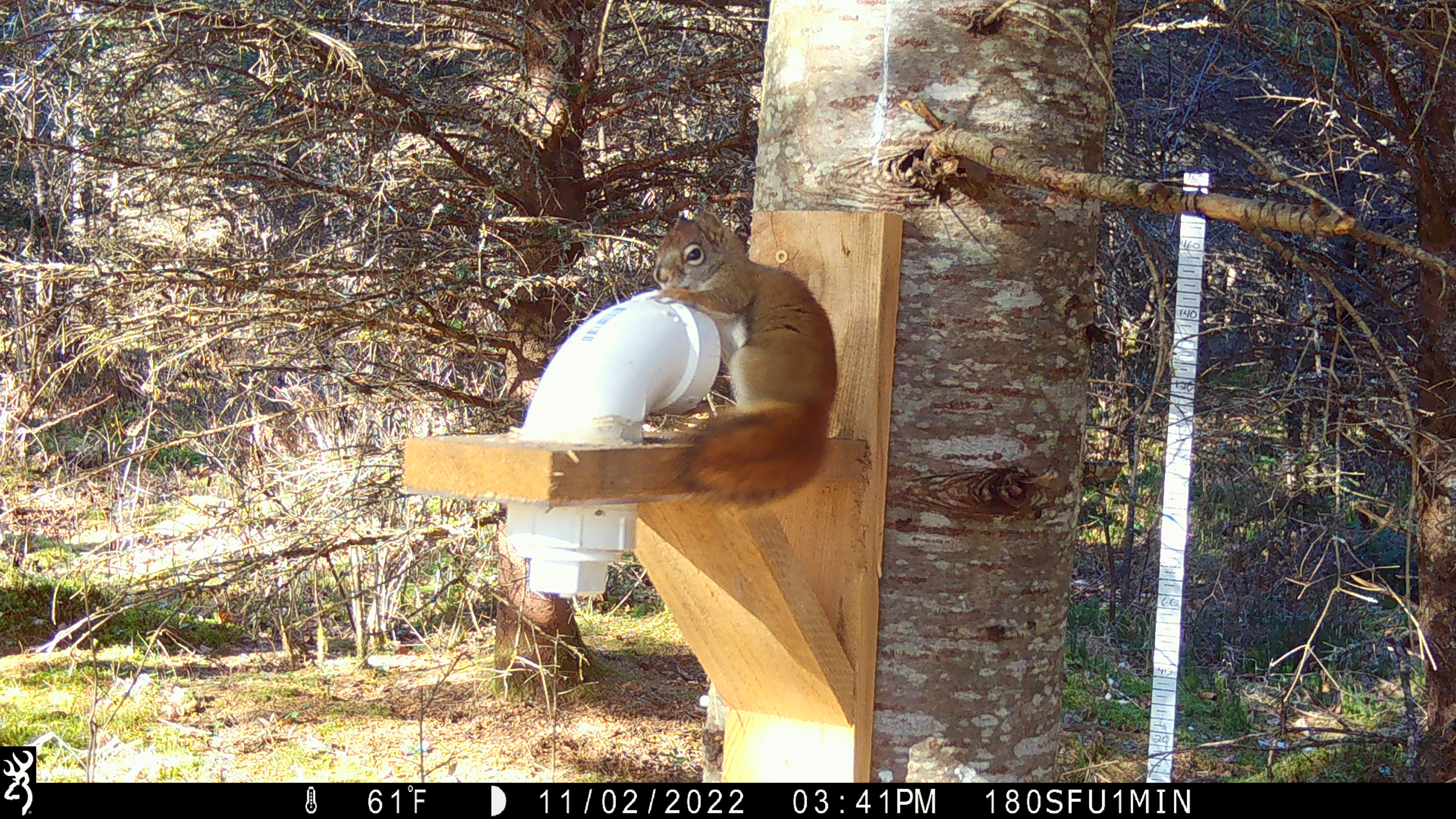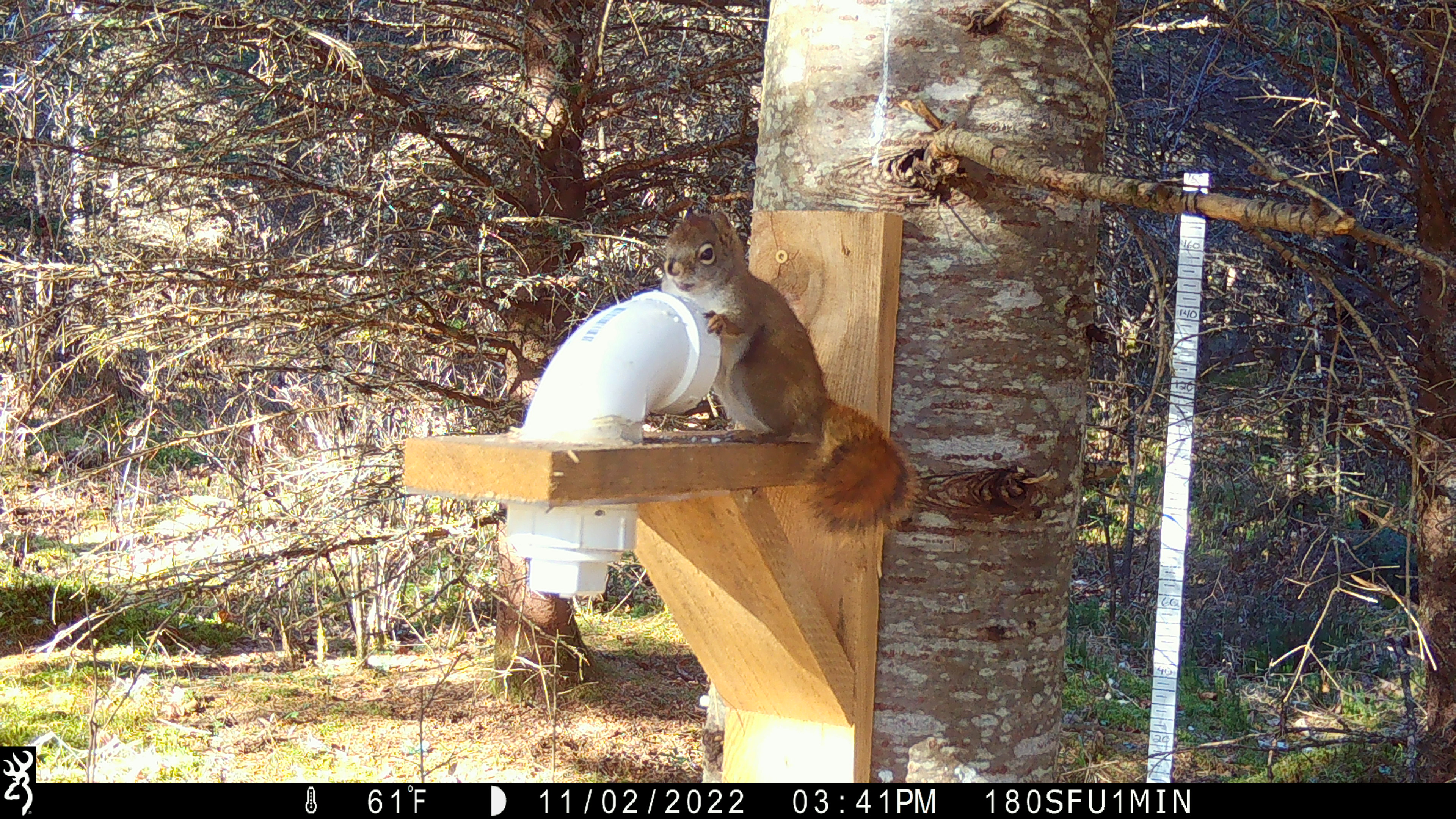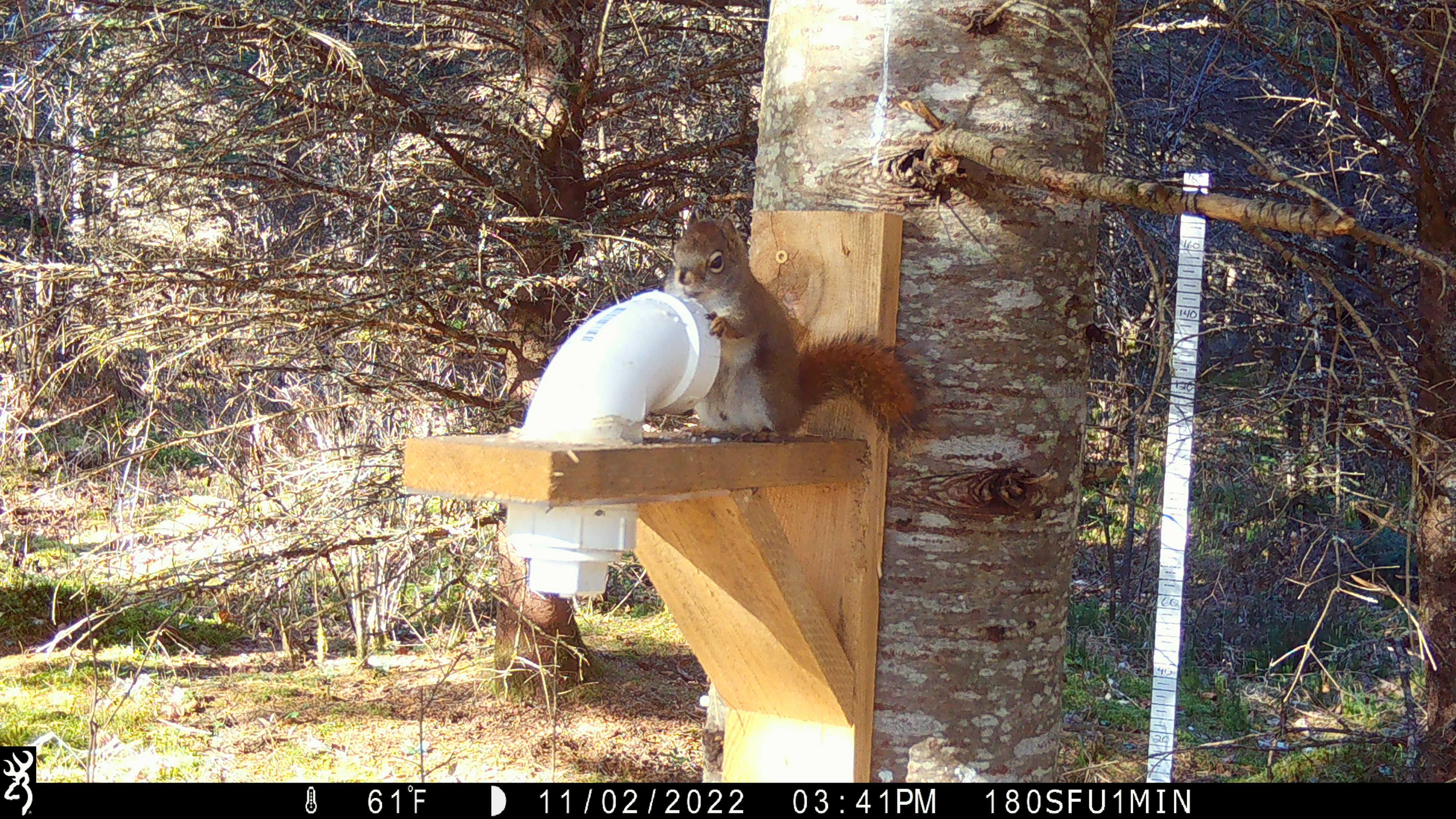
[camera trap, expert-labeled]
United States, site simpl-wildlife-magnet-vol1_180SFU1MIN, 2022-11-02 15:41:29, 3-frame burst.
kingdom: Animalia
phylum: Chordata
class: Mammalia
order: Rodentia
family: Sciuridae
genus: Tamiasciurus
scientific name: Tamiasciurus hudsonicus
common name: red squirrel